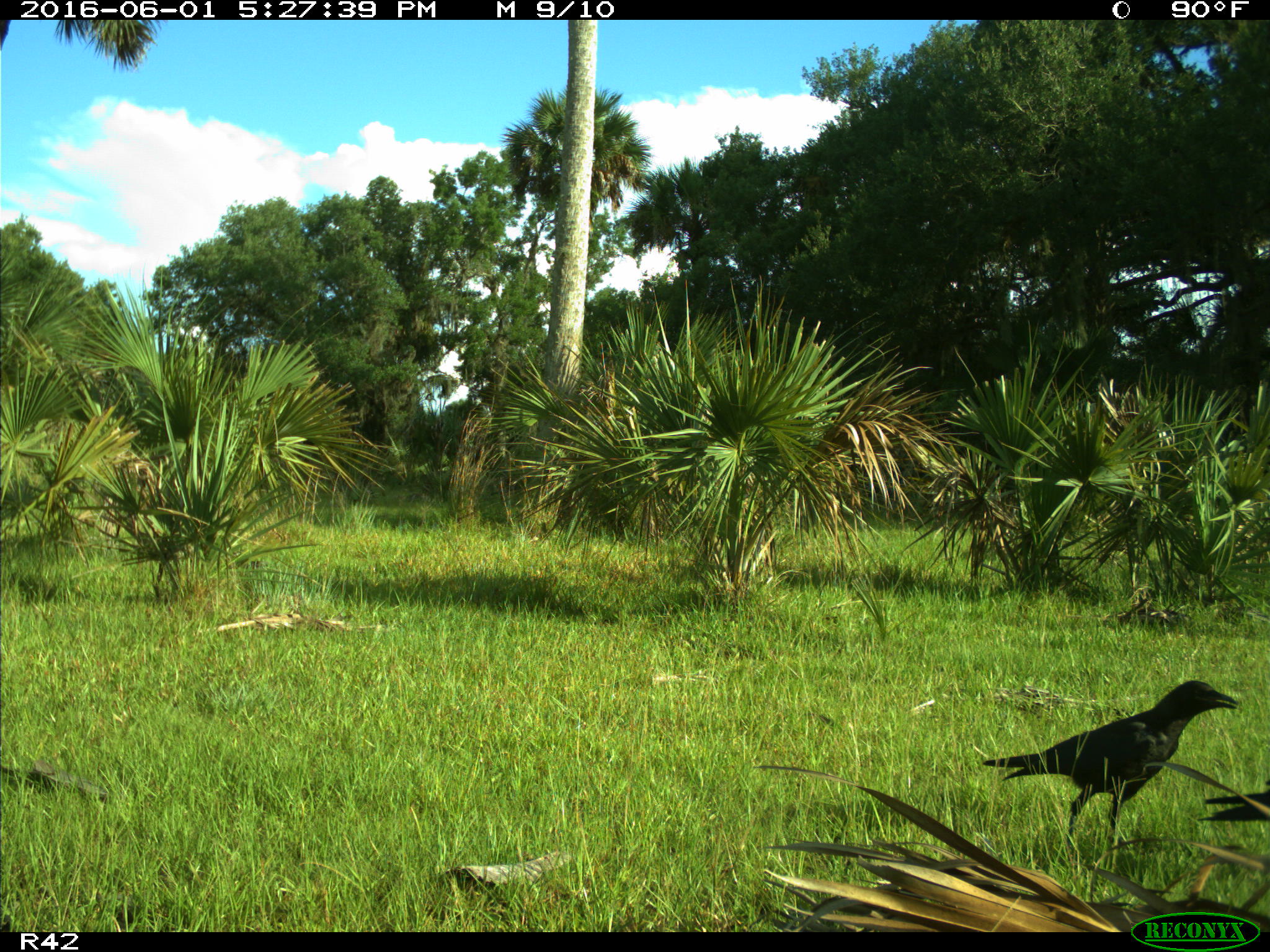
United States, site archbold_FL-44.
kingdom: Animalia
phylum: Chordata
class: Aves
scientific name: Aves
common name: birds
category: unidentified bird